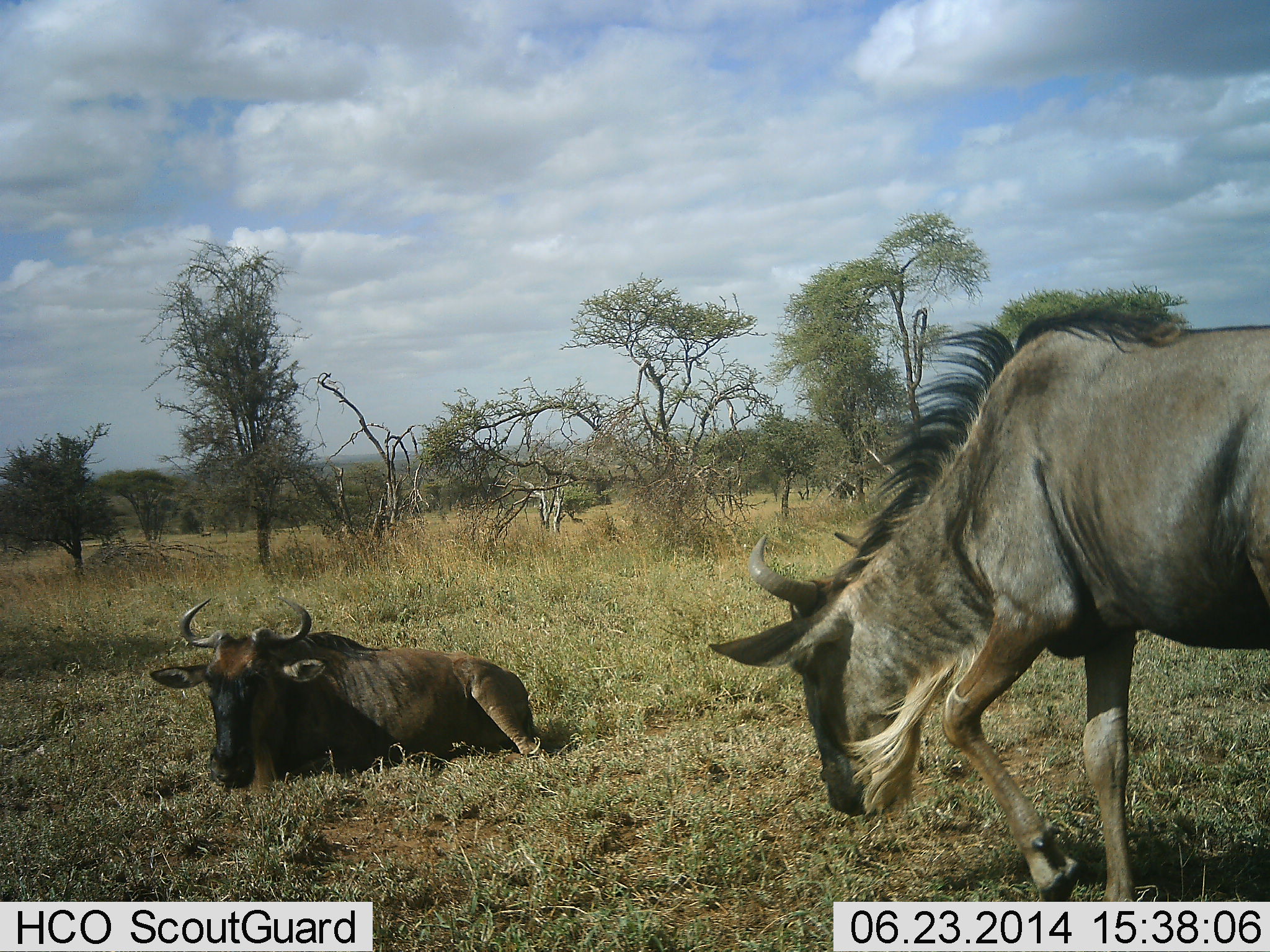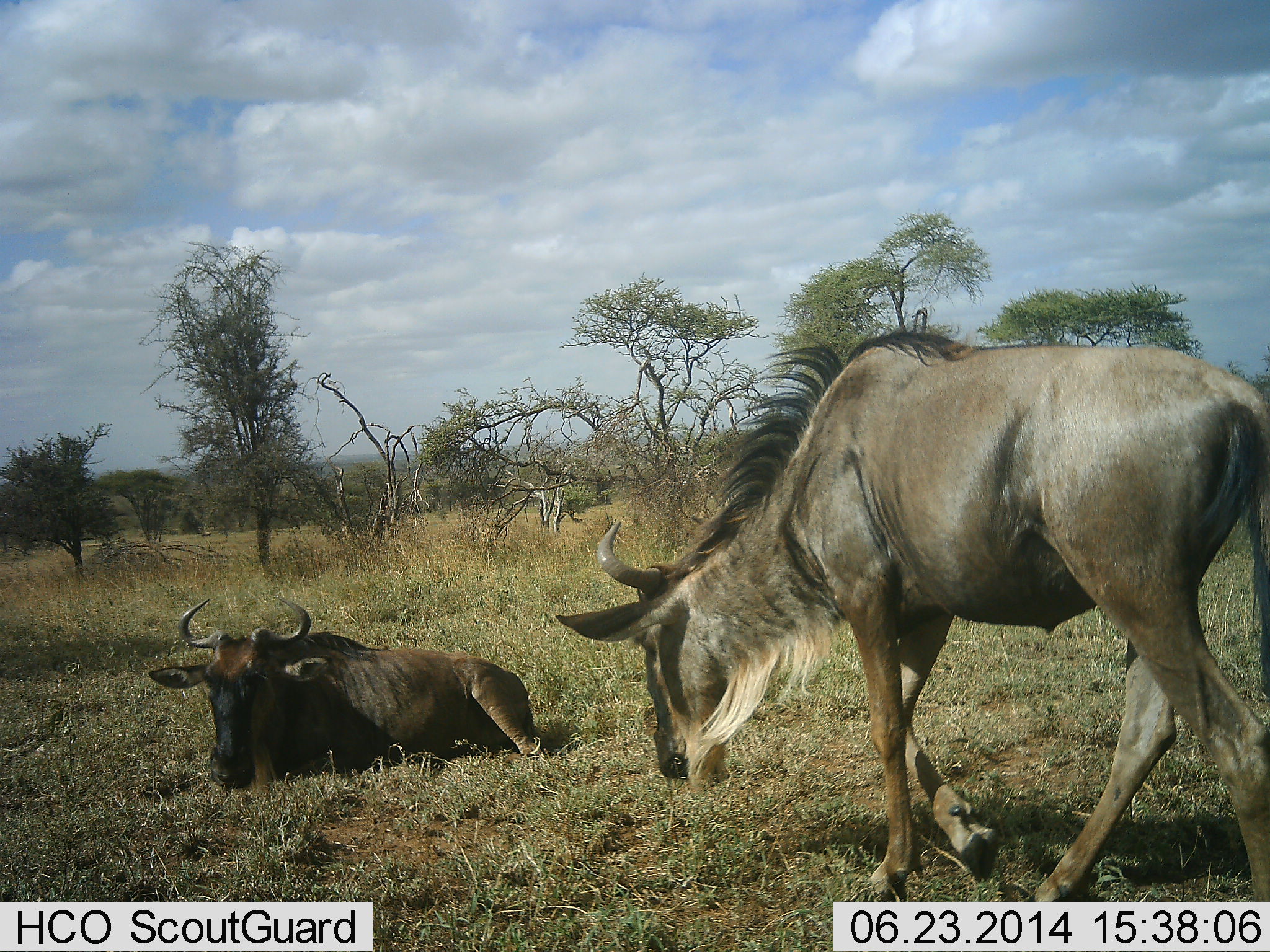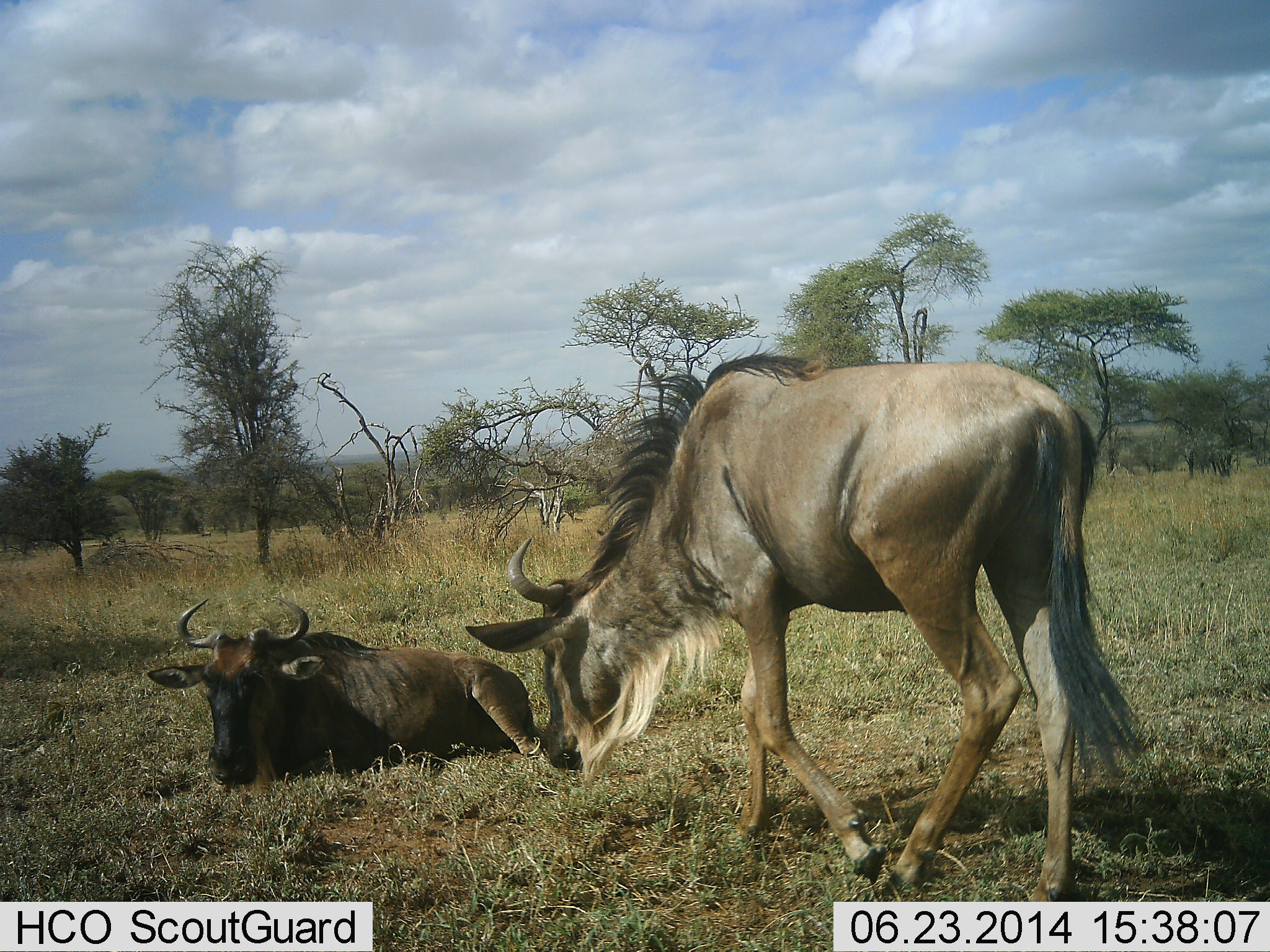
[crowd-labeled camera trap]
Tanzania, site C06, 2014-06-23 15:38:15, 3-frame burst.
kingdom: Animalia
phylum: Chordata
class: Mammalia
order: Artiodactyla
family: Bovidae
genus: Connochaetes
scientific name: Connochaetes taurinus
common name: blue wildebeest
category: wildebeest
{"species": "wildebeest (blue wildebeest) (Connochaetes taurinus)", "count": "2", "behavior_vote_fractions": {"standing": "20%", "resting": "100%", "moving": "70%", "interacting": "0%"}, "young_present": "0%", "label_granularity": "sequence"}